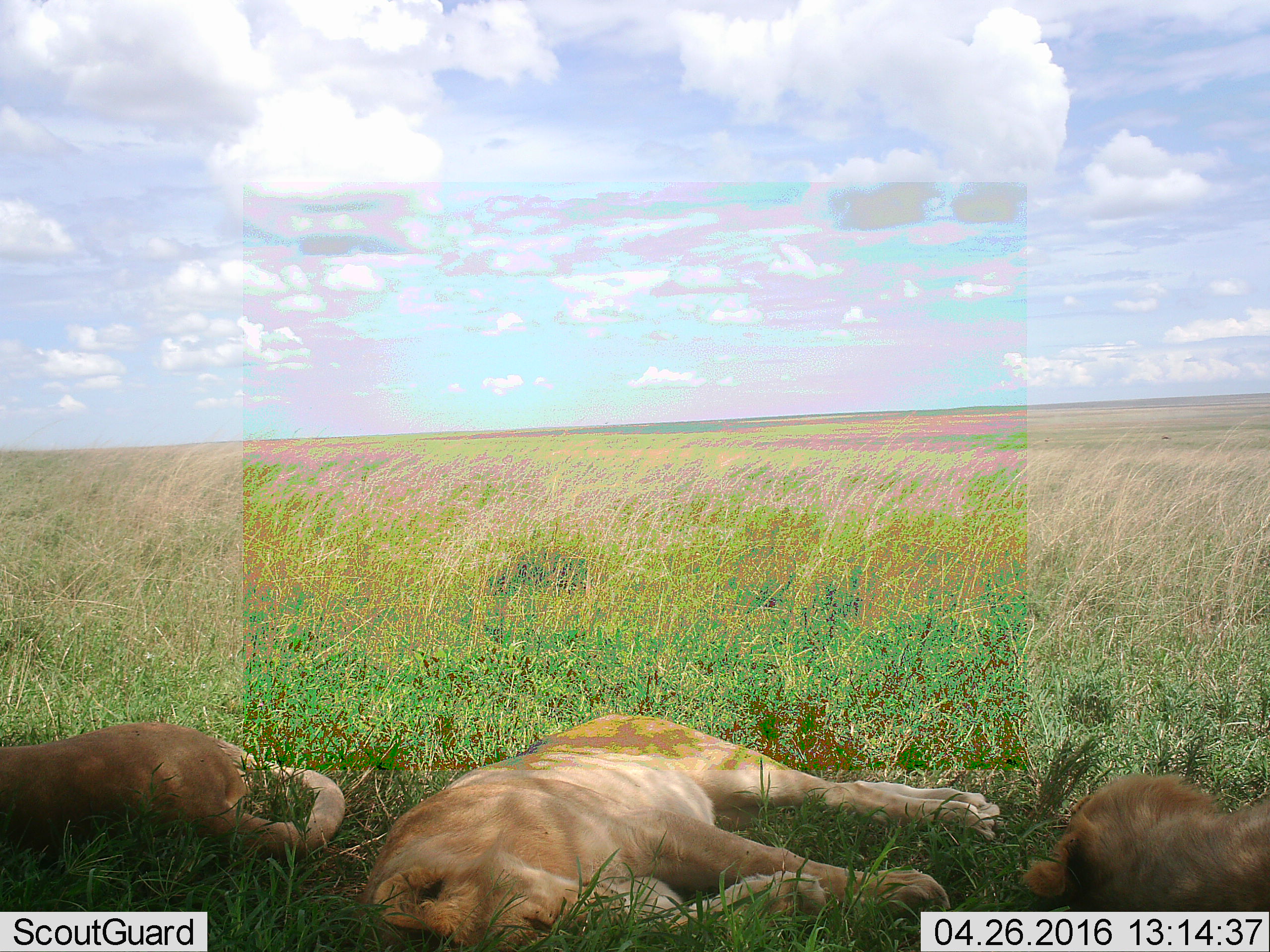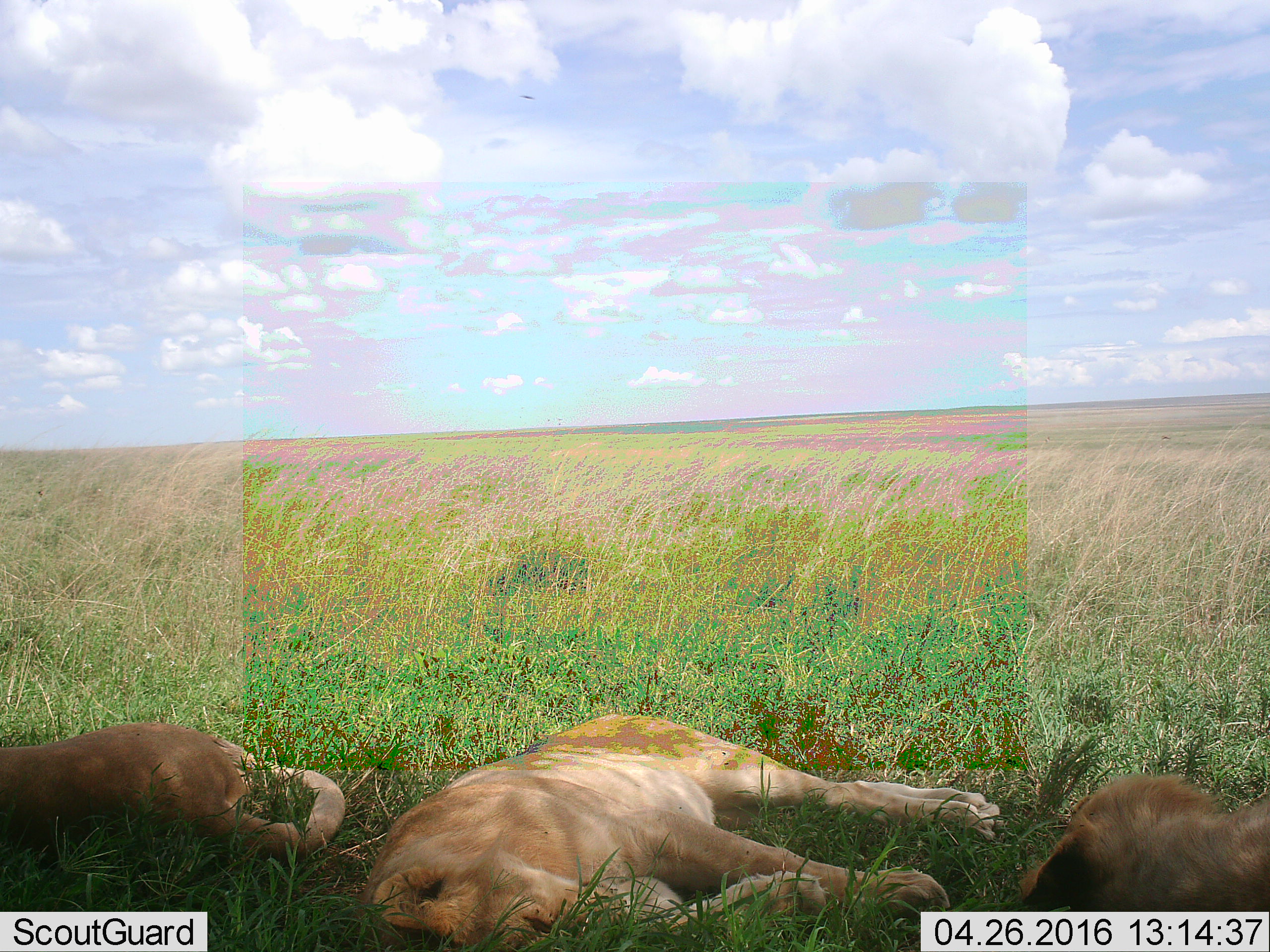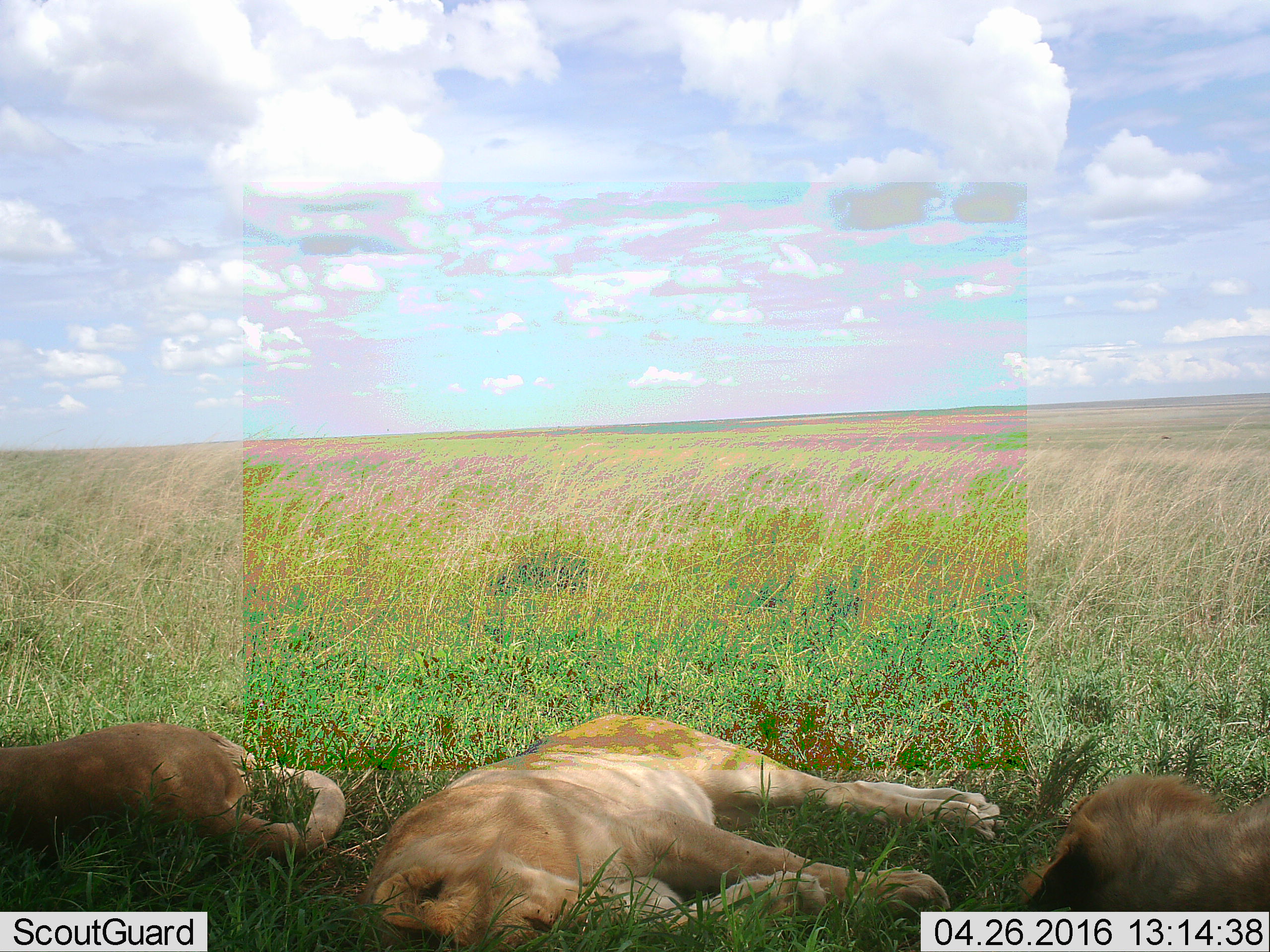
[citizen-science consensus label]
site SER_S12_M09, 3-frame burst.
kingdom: Animalia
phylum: Chordata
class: Mammalia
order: Carnivora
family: Felidae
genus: Panthera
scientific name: Panthera leo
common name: lion female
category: lionfemale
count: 3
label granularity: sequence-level